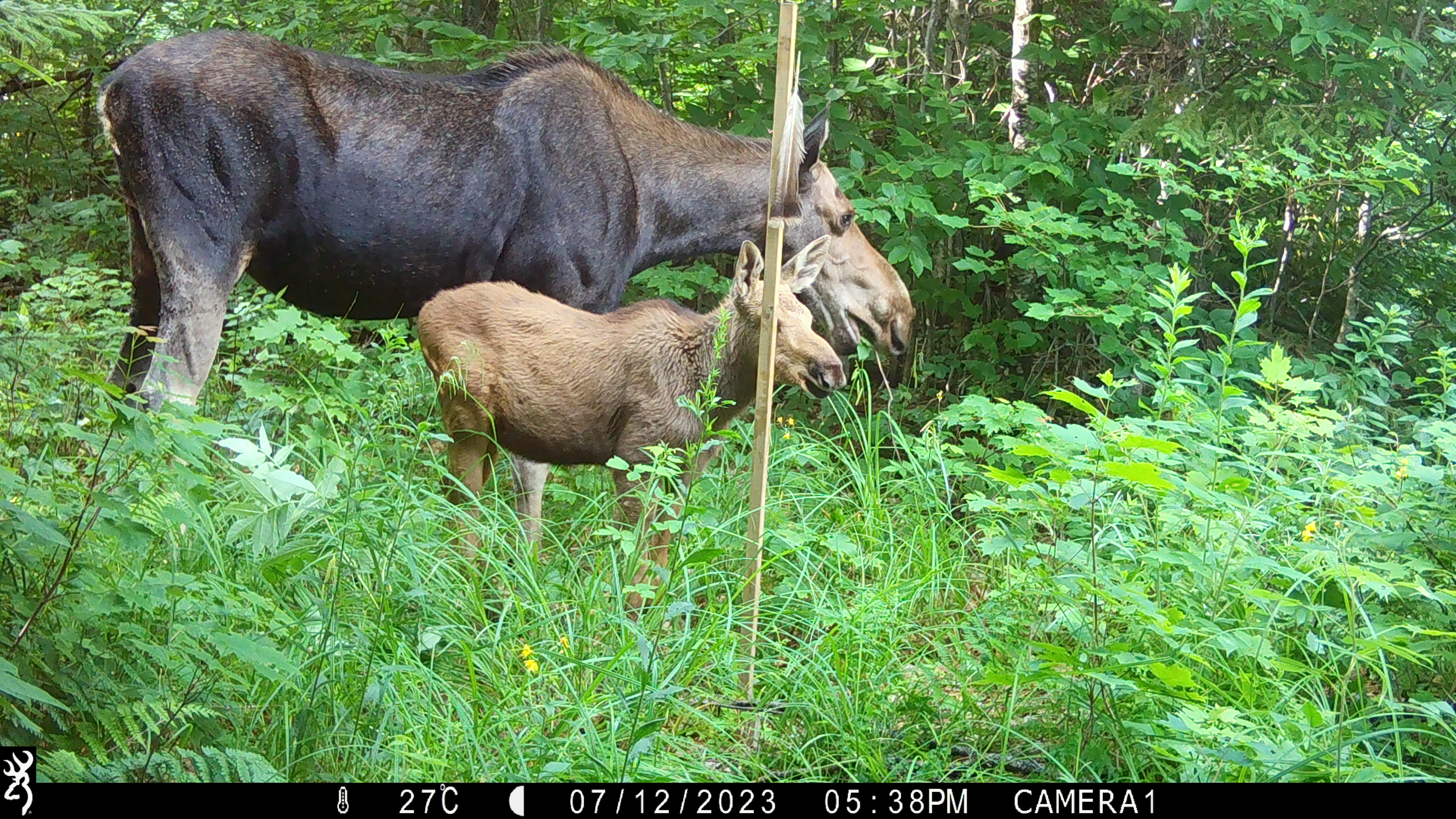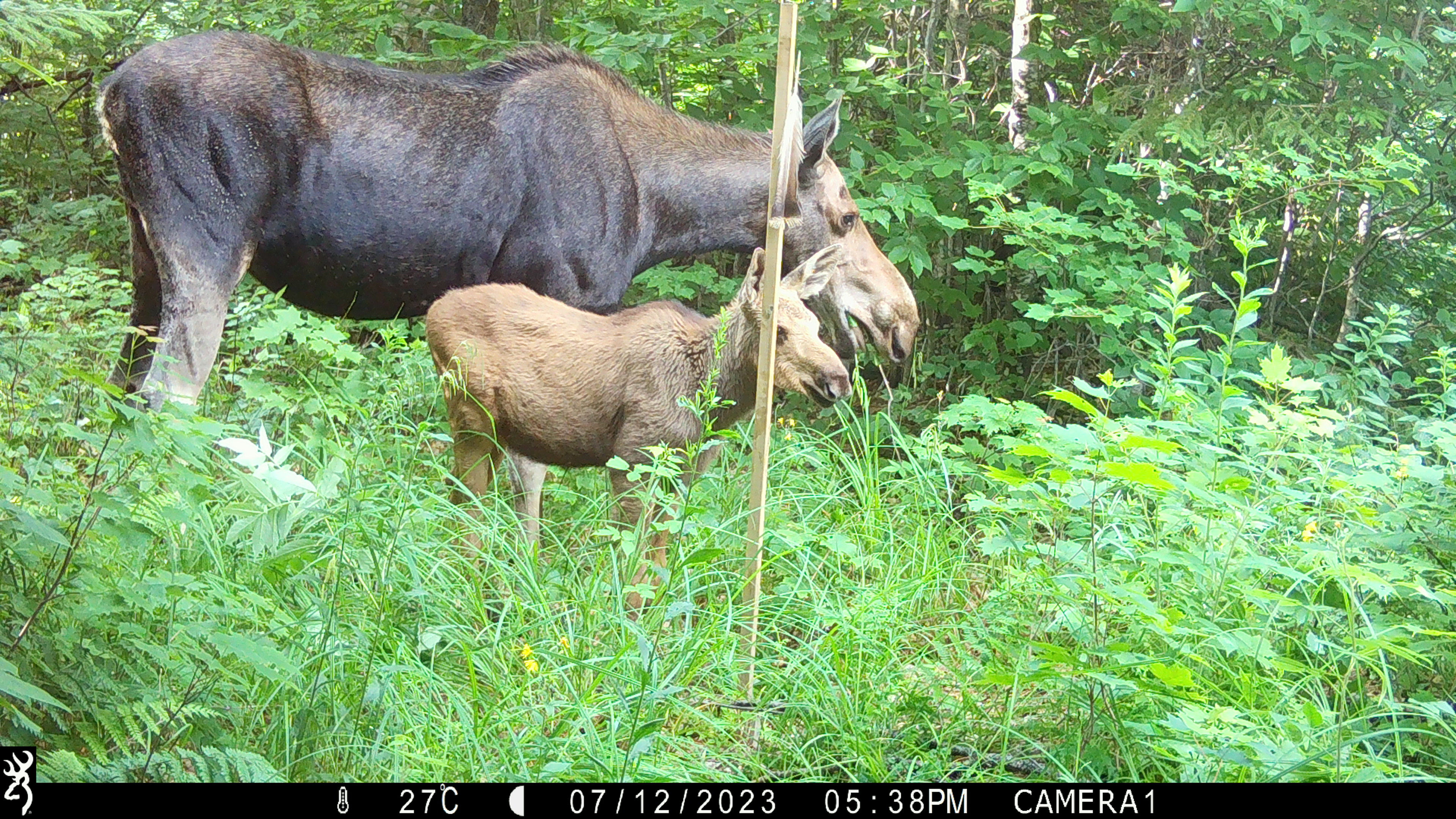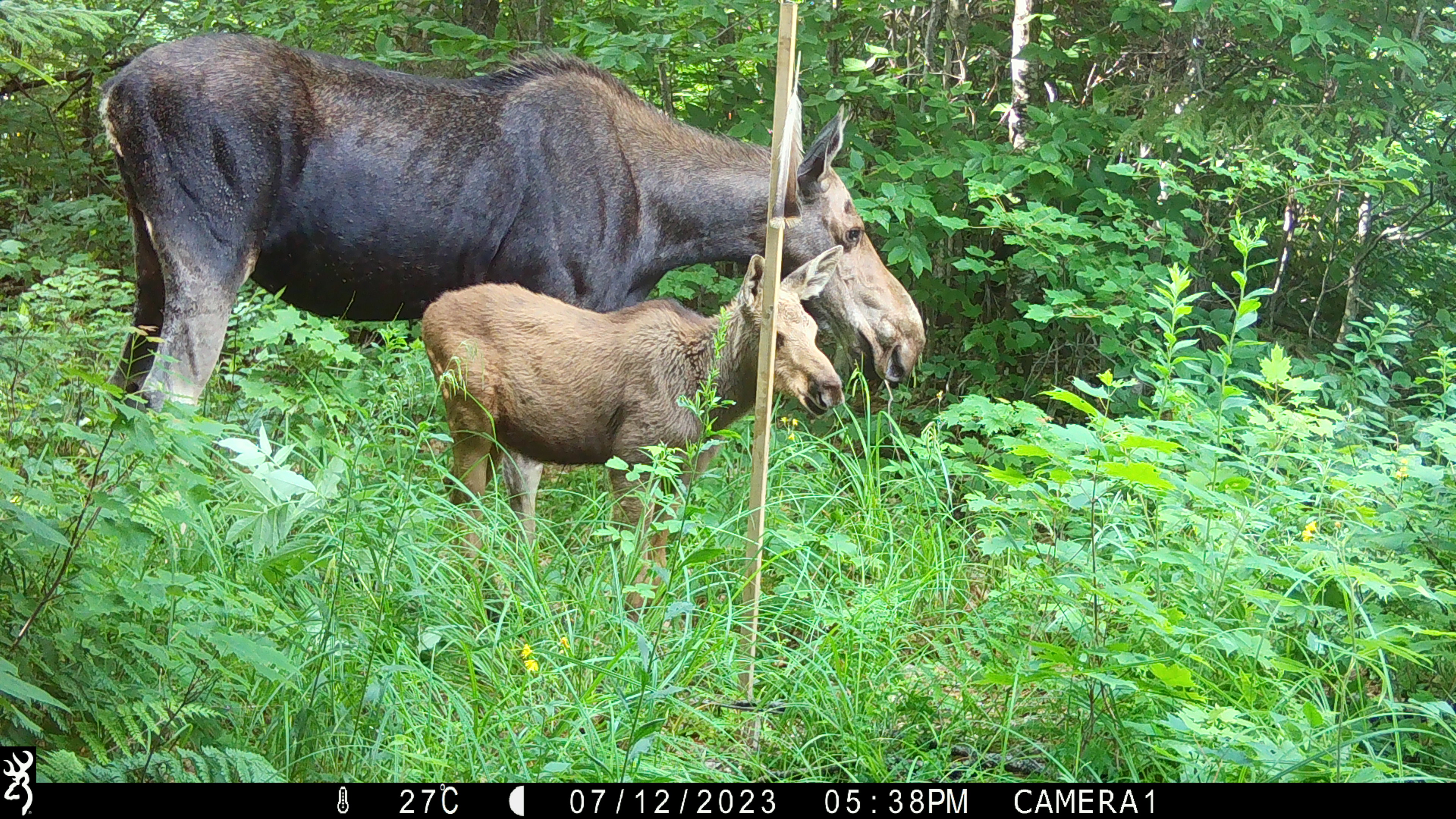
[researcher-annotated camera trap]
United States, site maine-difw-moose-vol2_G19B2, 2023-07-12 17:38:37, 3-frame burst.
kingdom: Animalia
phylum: Chordata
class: Mammalia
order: Artiodactyla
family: Cervidae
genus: Alces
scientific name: Alces alces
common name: moose